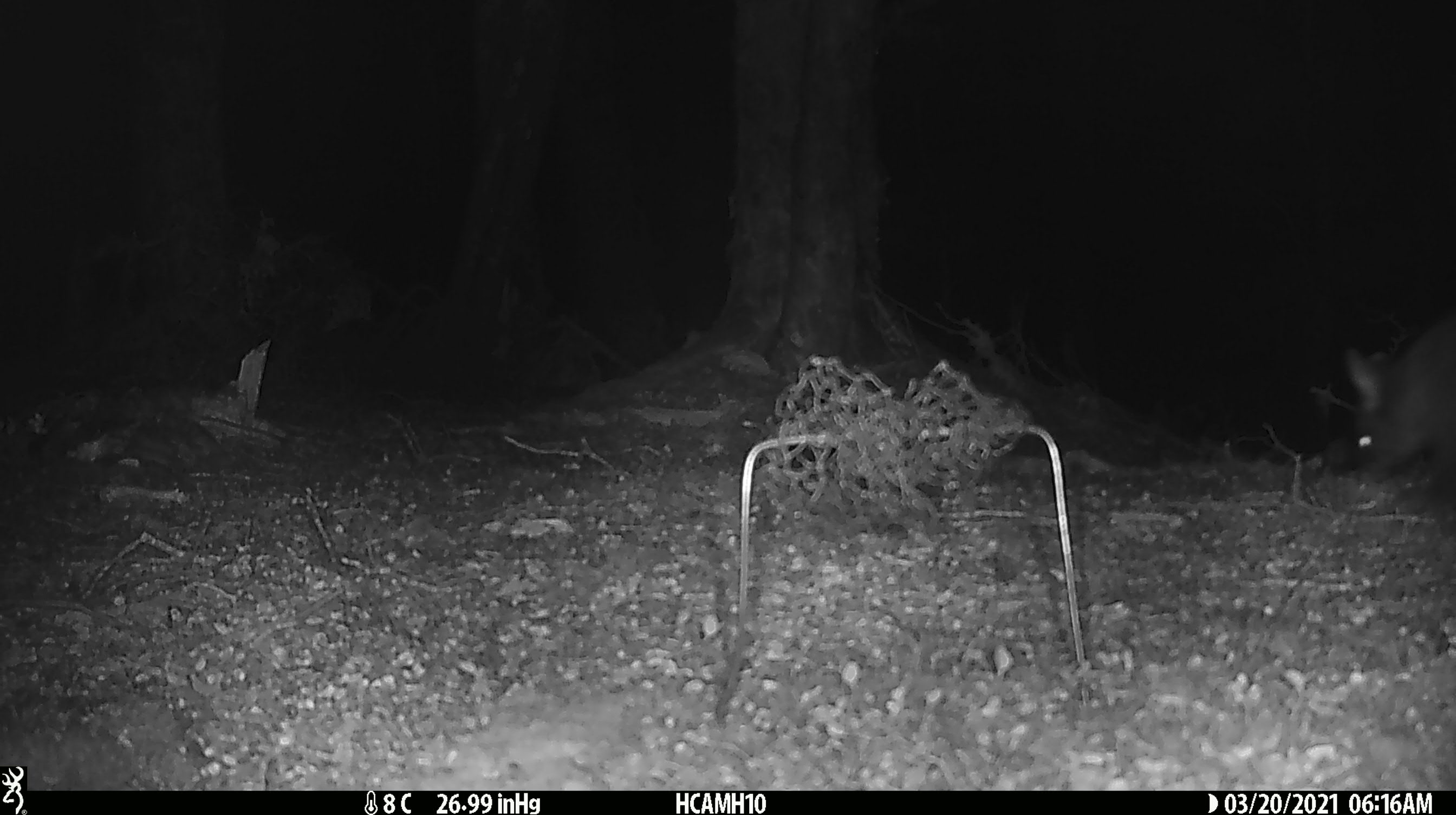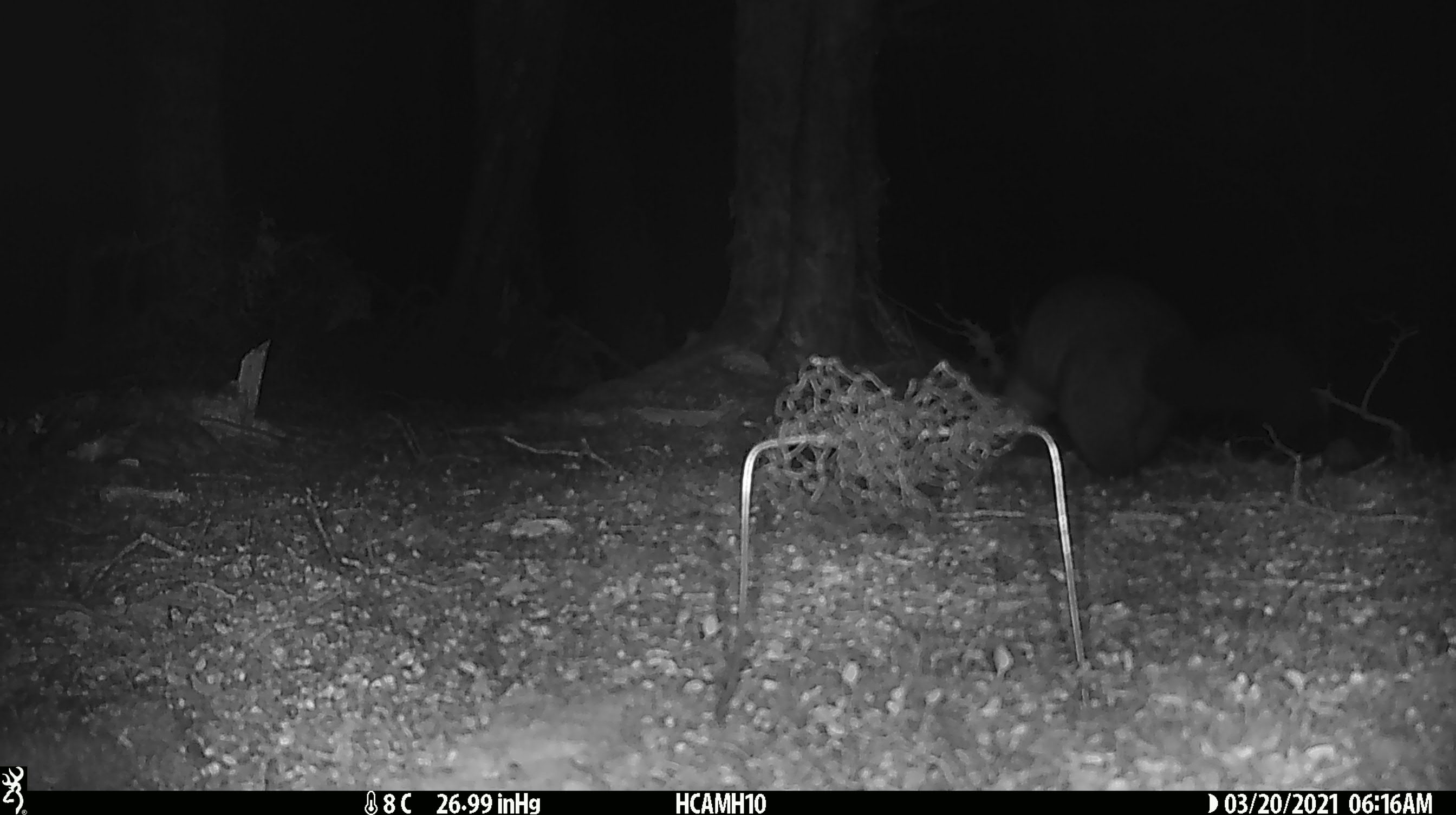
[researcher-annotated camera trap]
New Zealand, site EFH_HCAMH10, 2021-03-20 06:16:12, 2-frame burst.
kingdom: Animalia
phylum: Chordata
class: Mammalia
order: Diprotodontia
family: Phalangeridae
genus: Trichosurus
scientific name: Trichosurus vulpecula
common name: common brushtail possum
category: possum